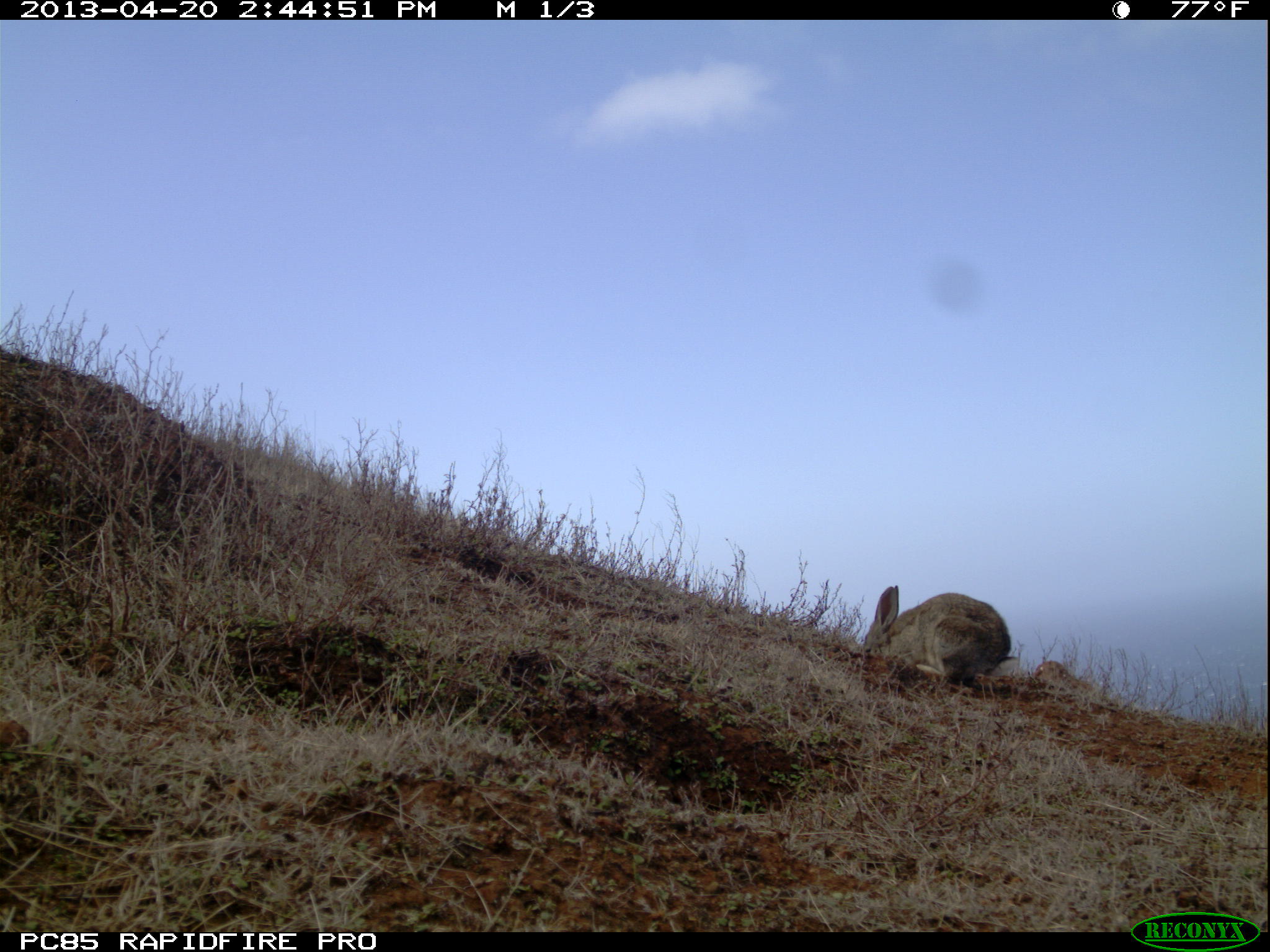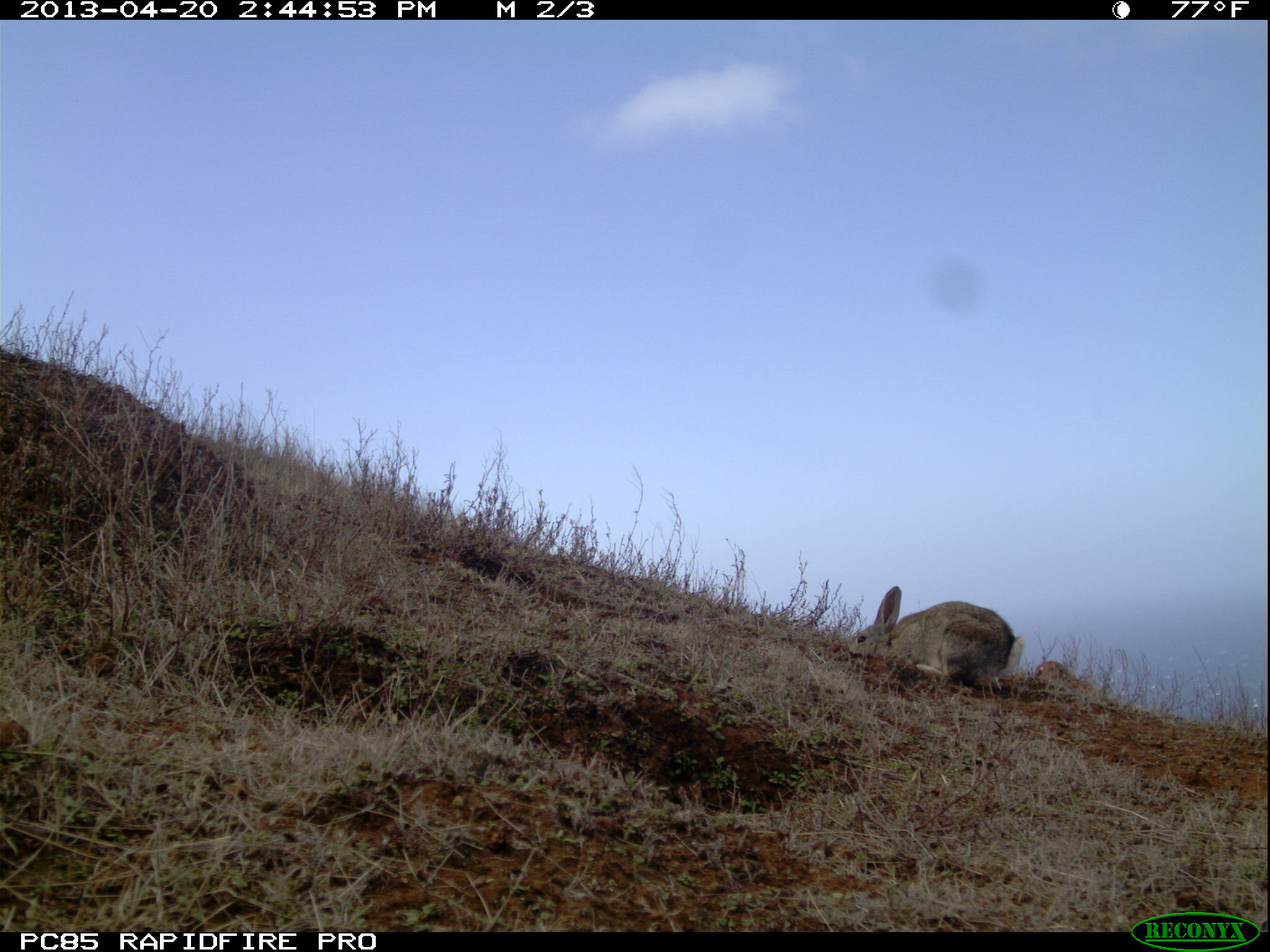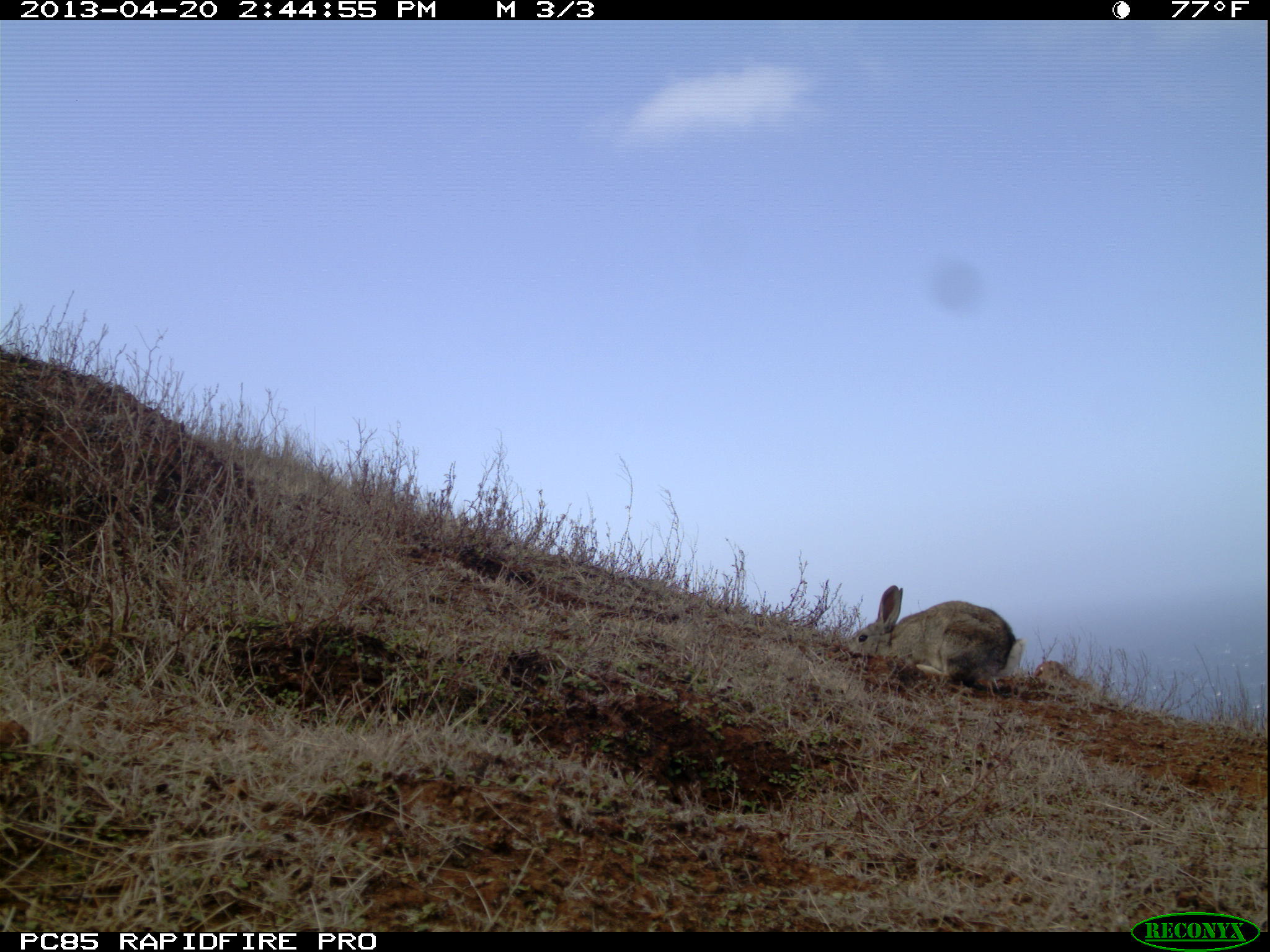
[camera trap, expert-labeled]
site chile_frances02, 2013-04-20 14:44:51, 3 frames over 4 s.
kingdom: Animalia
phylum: Chordata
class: Mammalia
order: Lagomorpha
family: Leporidae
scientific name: Leporidae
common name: rabbits and hares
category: rabbit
Rabbit (rabbits and hares) (Leporidae).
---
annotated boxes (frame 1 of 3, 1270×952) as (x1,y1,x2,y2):
rabbit: (856,584,1015,693)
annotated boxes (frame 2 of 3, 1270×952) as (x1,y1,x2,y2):
rabbit: (839,584,1018,698)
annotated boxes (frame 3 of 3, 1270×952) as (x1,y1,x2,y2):
rabbit: (846,584,1018,697)